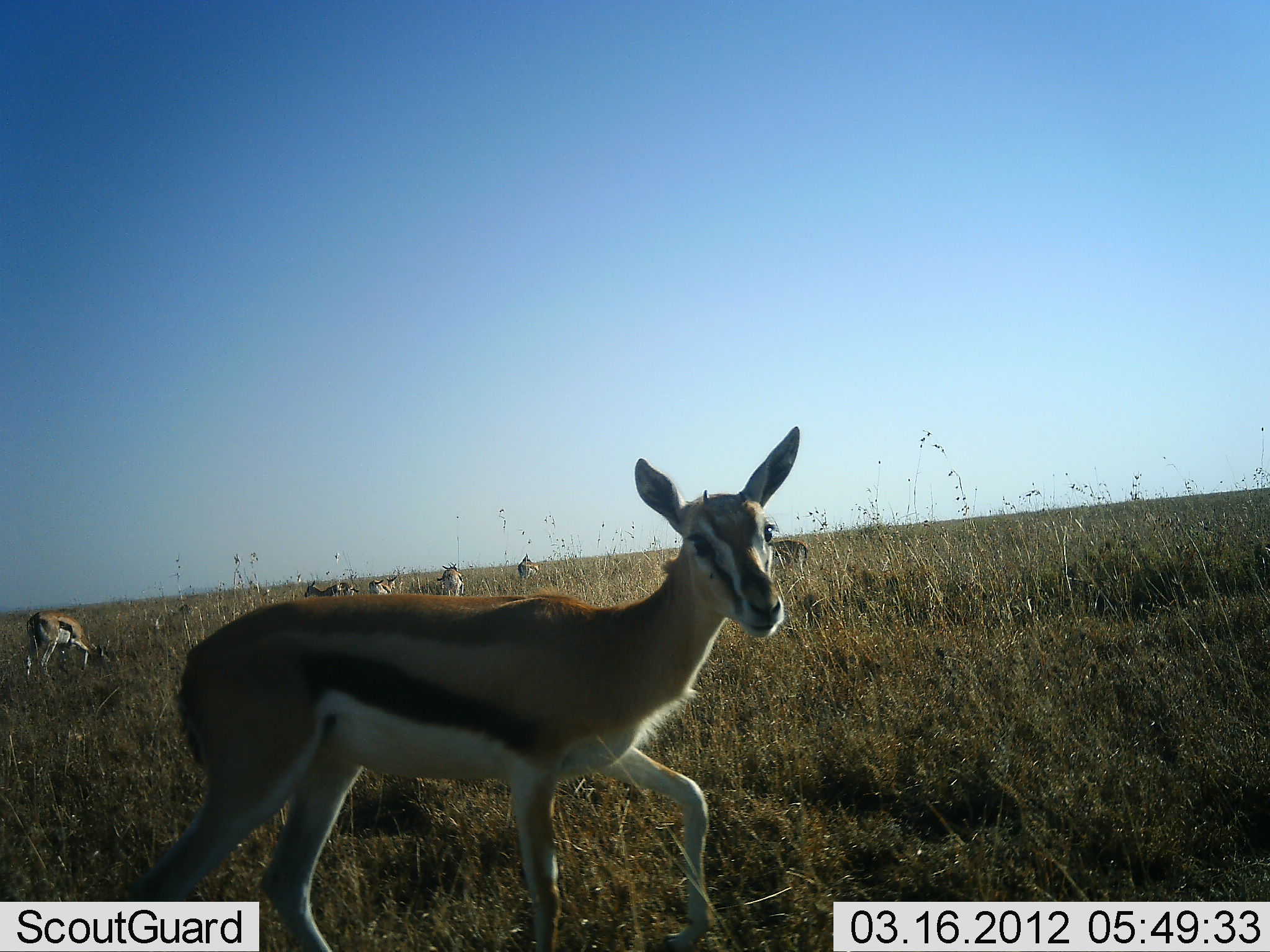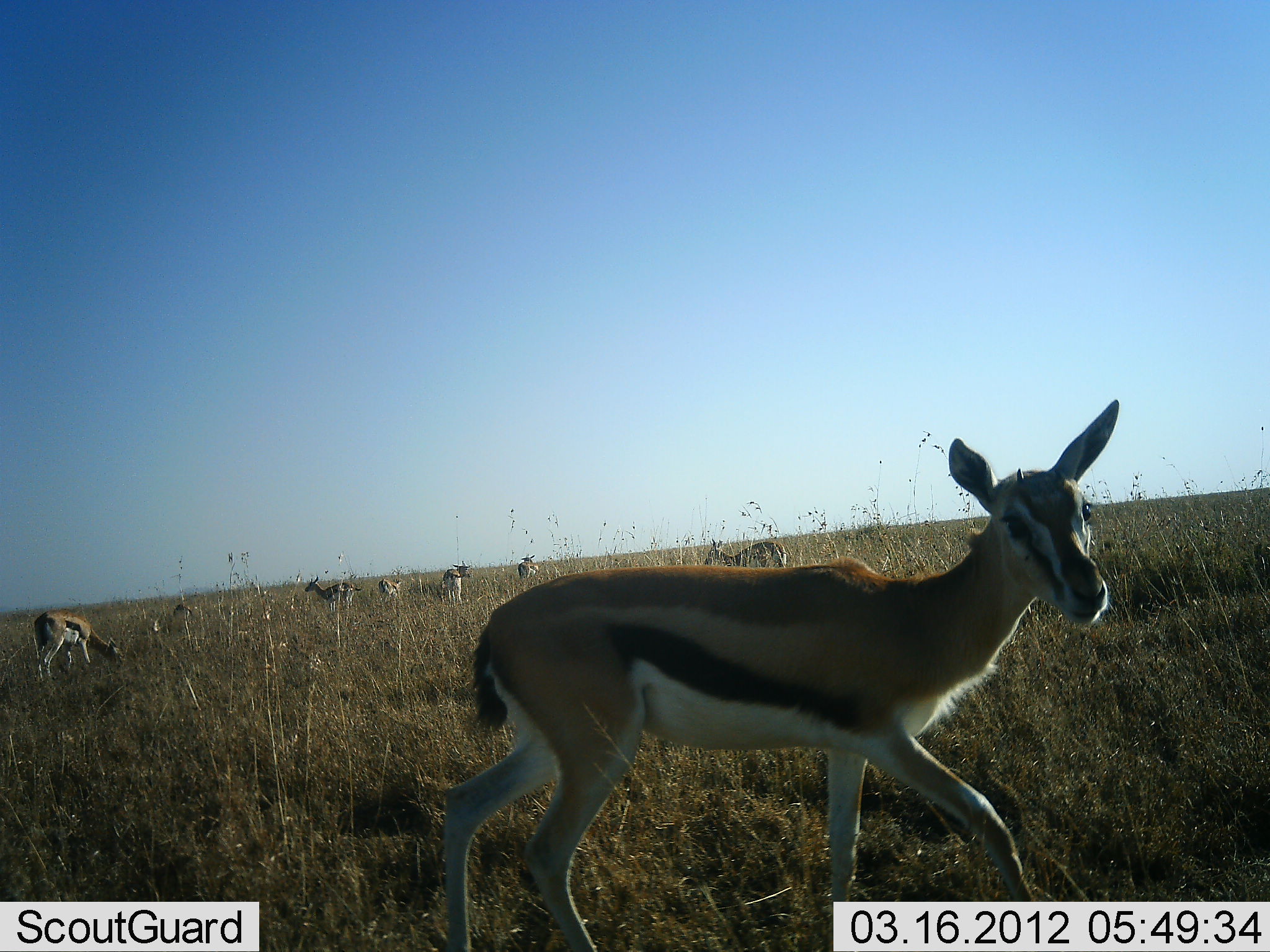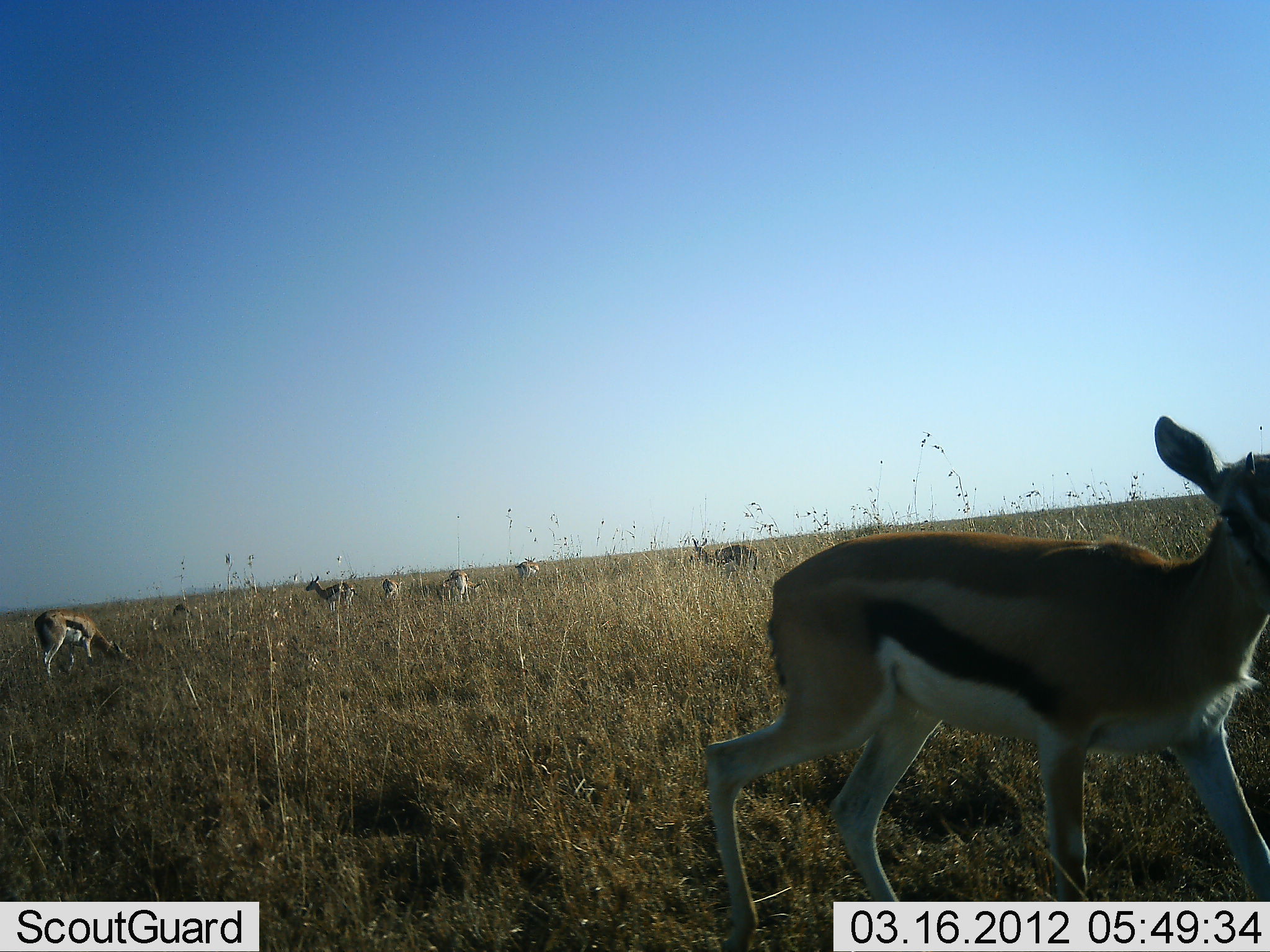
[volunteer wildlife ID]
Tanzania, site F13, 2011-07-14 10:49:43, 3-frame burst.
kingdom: Animalia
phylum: Chordata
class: Mammalia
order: Artiodactyla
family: Bovidae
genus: Eudorcas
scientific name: Eudorcas thomsonii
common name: thomson's gazelle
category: gazellethomsons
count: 8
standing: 67%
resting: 0%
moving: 92%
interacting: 17%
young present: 17%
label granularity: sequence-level